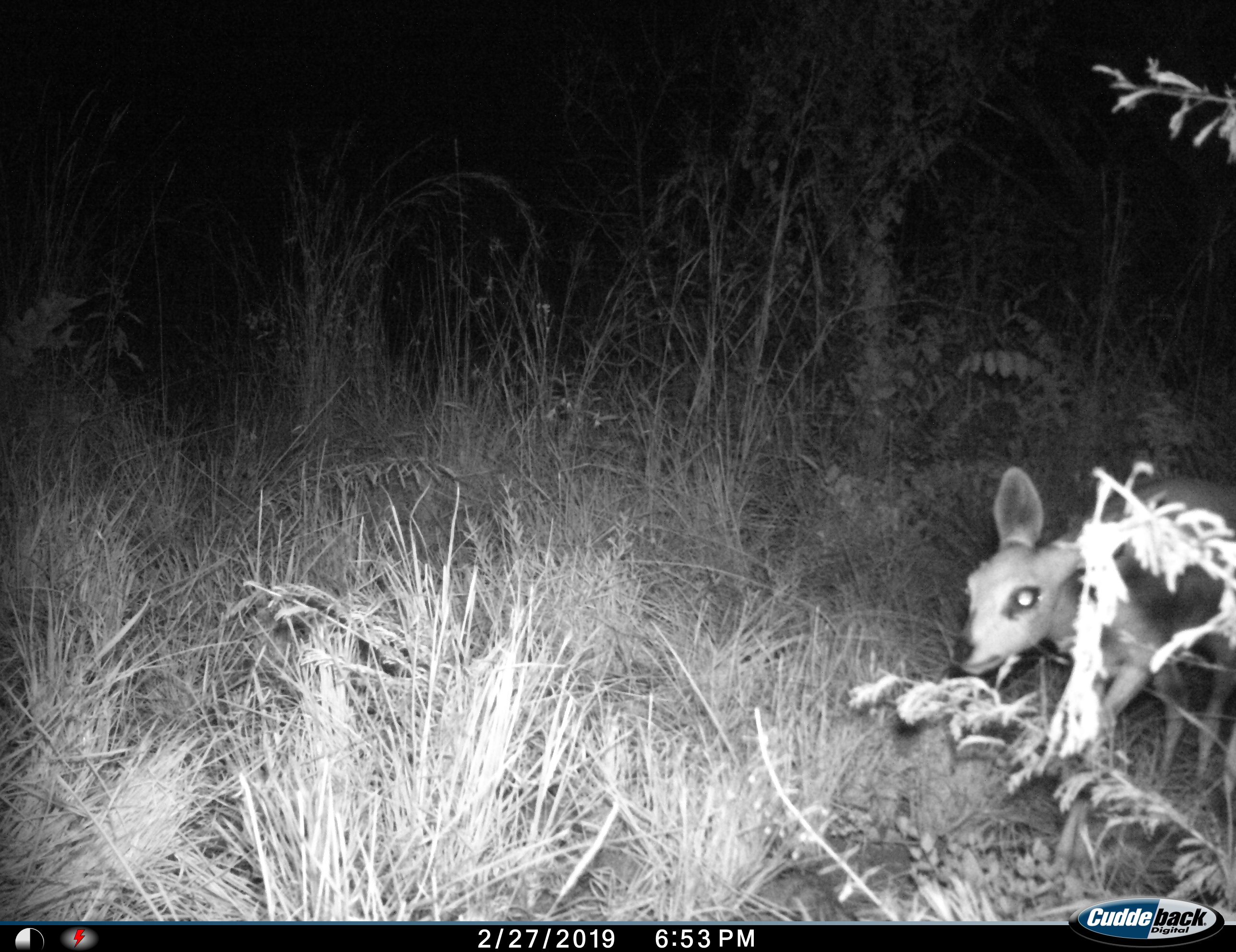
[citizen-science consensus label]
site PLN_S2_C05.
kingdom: Animalia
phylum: Chordata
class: Mammalia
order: Artiodactyla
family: Bovidae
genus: Raphicerus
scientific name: Raphicerus campestris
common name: steenbok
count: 1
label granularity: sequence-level